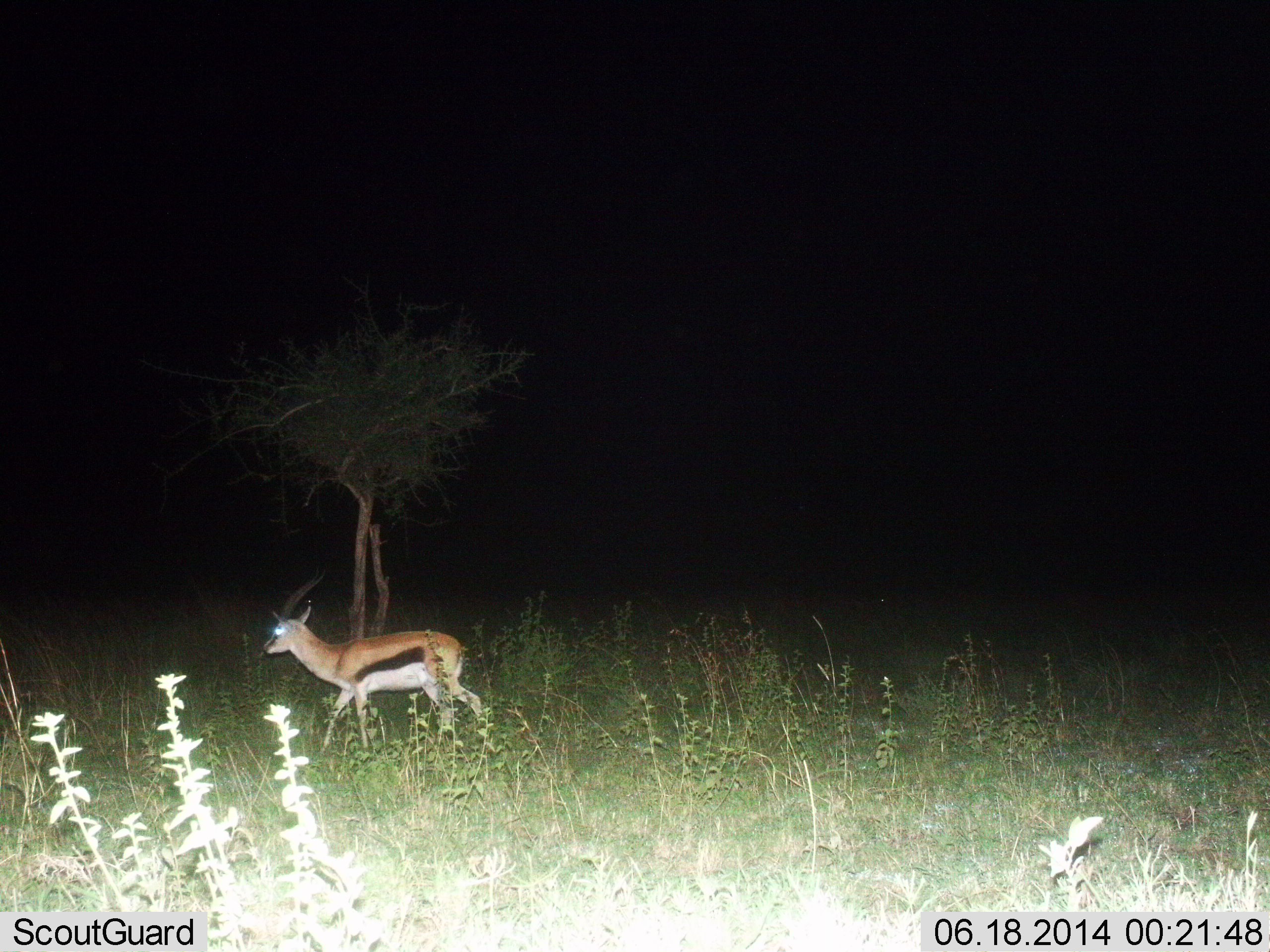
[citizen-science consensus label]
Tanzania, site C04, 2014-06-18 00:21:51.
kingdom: Animalia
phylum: Chordata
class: Mammalia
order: Artiodactyla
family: Bovidae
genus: Eudorcas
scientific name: Eudorcas thomsonii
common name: thomson's gazelle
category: gazellethomsons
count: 1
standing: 10%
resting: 0%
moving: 90%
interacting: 0%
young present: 0%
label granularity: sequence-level